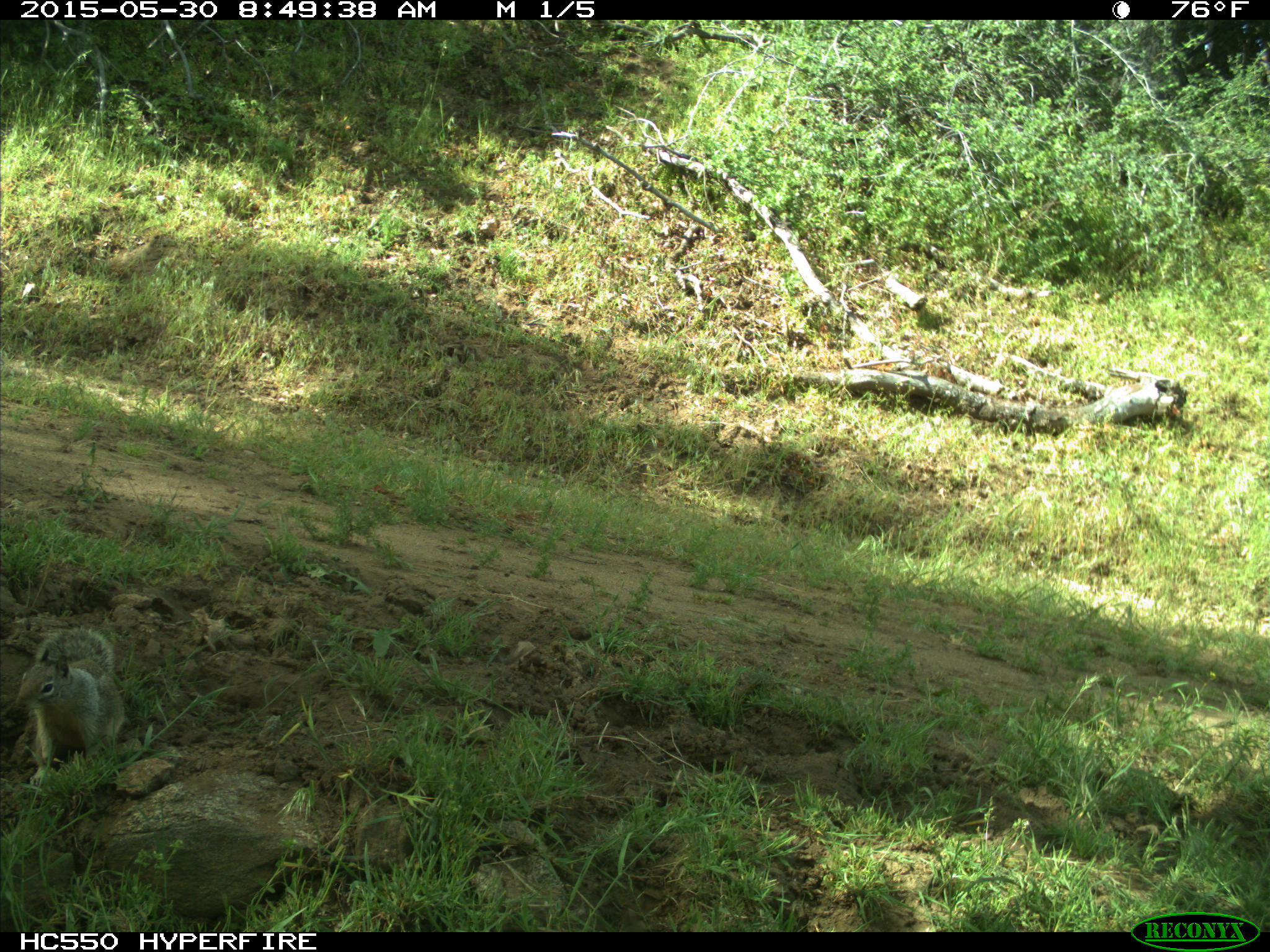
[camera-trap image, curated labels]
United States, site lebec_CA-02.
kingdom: Animalia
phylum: Chordata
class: Mammalia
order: Rodentia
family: Sciuridae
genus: Otospermophilus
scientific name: Otospermophilus beecheyi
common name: california ground squirrel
Otospermophilus beecheyi (california ground squirrel).